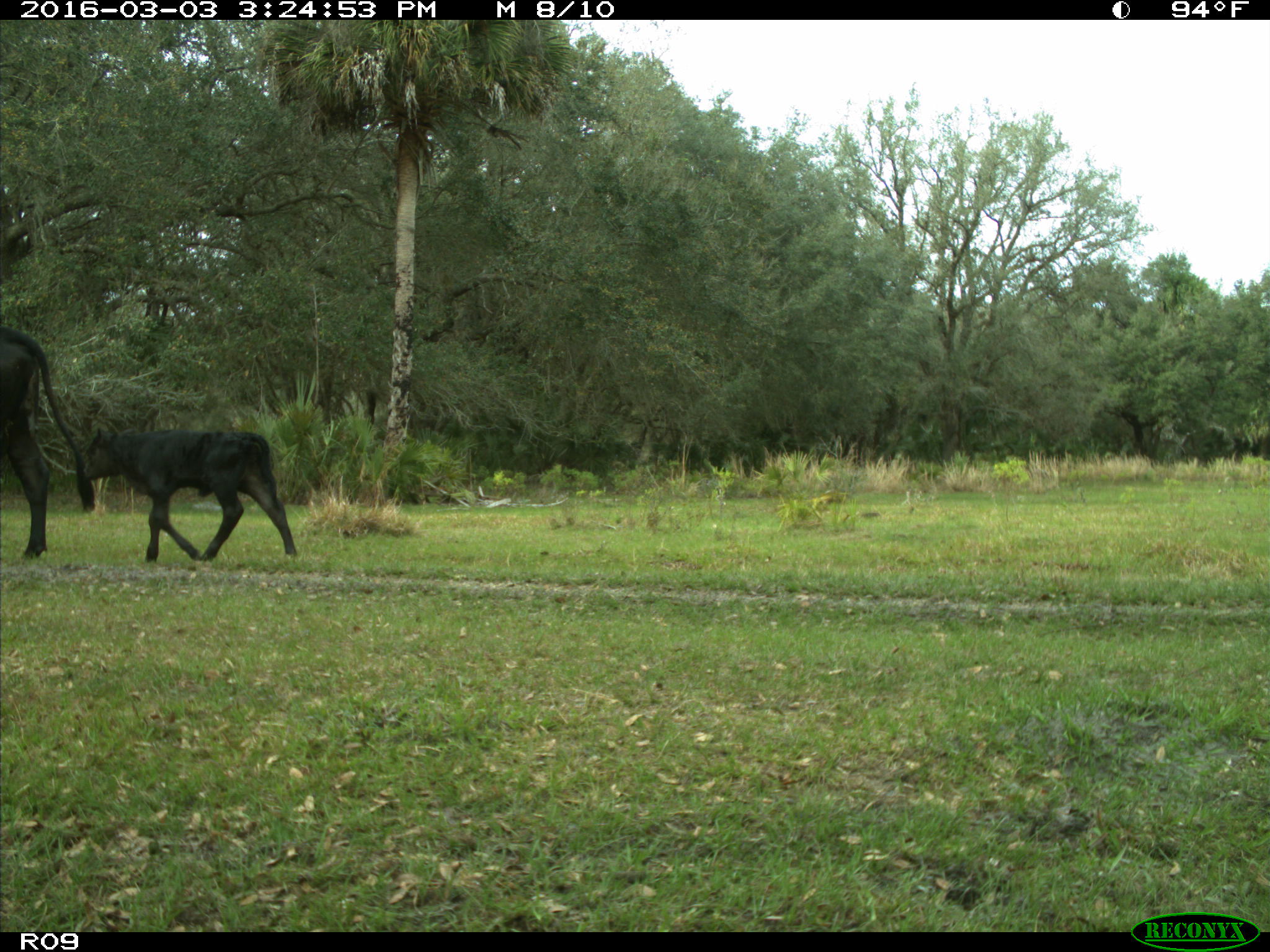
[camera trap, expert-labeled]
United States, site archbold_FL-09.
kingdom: Animalia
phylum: Chordata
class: Mammalia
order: Artiodactyla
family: Bovidae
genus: Bos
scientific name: Bos taurus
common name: domestic cow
Bos taurus (domestic cow).